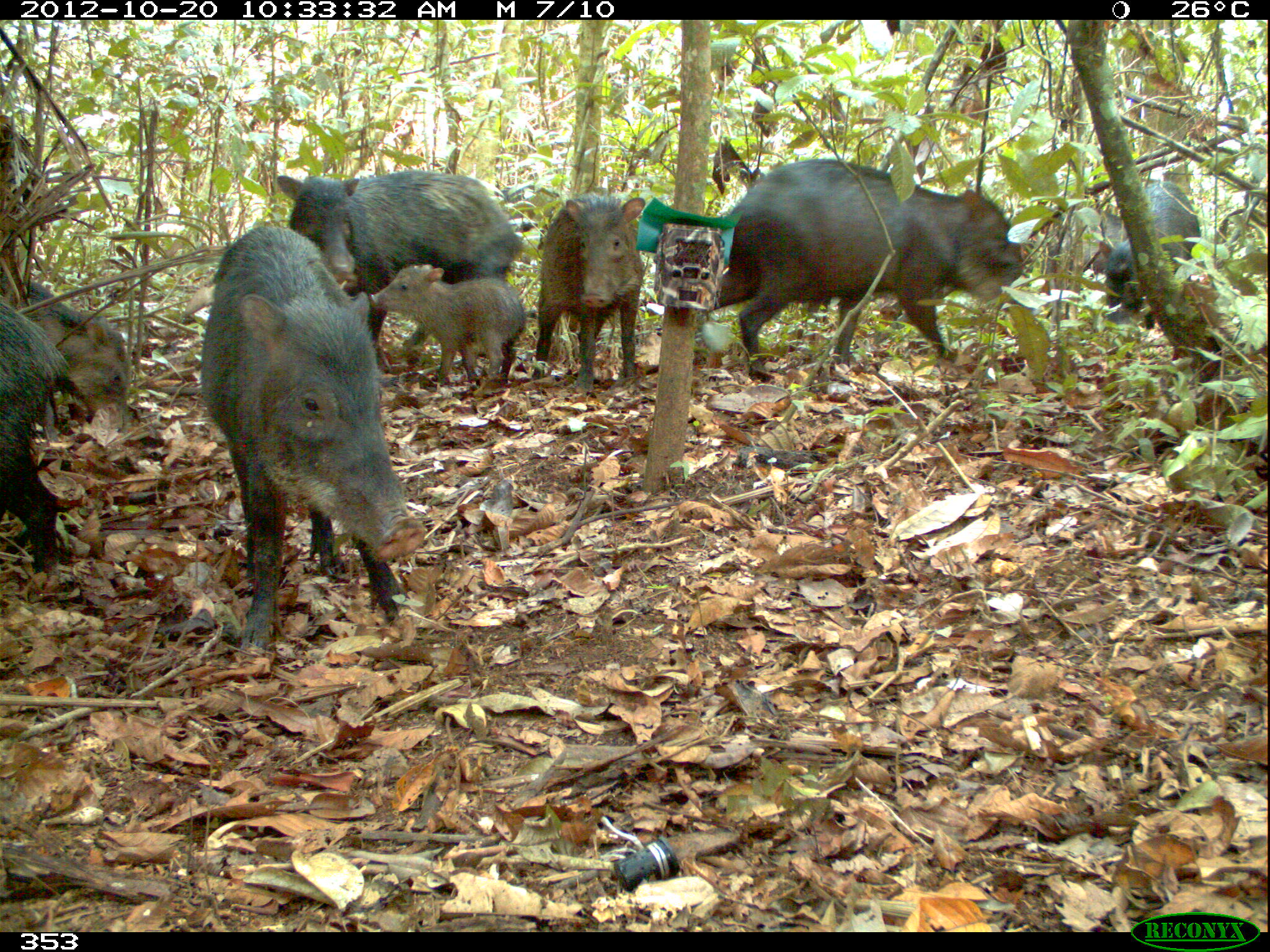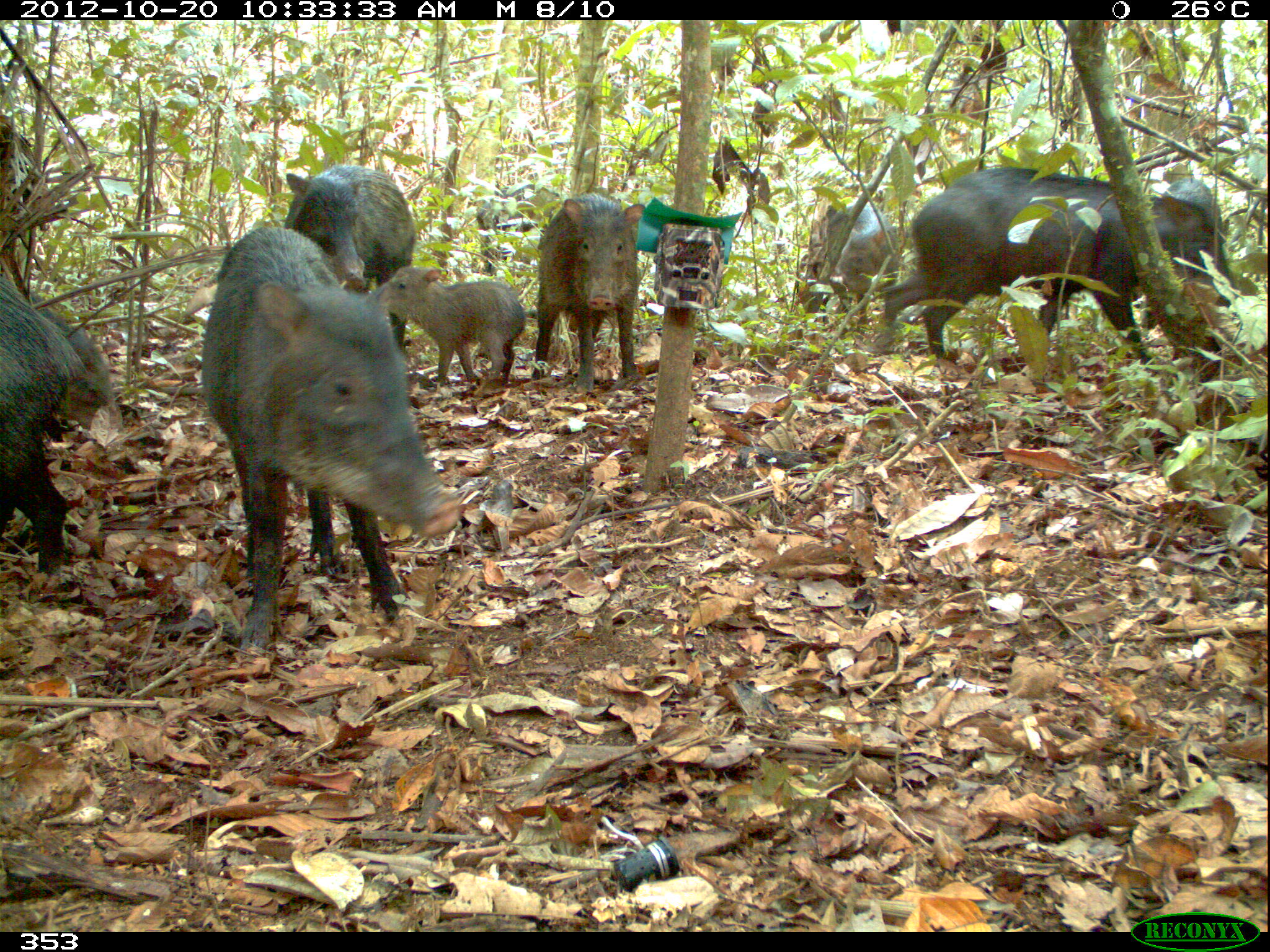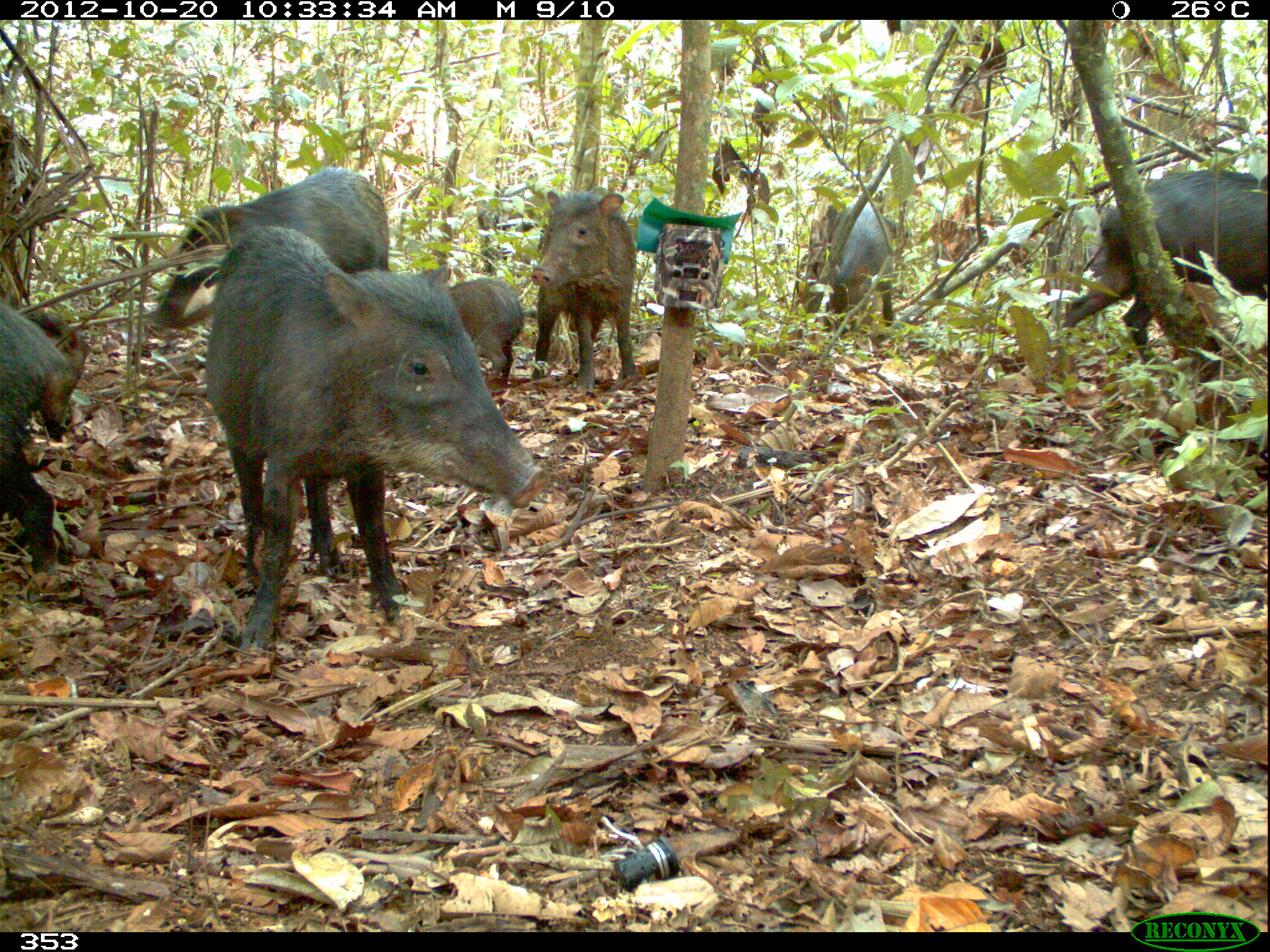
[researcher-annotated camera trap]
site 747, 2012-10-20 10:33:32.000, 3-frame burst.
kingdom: Animalia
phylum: Chordata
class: Mammalia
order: Artiodactyla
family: Tayassuidae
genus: Tayassu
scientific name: Tayassu pecari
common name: white-lipped peccary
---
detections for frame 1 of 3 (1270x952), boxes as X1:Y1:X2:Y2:
tayassu pecari: 200:223:428:652; 704:158:1025:381; 275:169:526:364; 0:297:90:576; 531:192:648:393; 369:263:527:387; 12:278:132:436; 1103:180:1204:330; 1023:207:1129:275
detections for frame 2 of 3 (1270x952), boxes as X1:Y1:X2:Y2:
tayassu pecari: 200:224:464:659; 880:166:1236:365; 0:273:100:575; 283:164:416:351; 530:190:645:392; 370:265:526:385; 25:301:117:432; 801:203:896:325; 1161:178:1236:293; 475:182:561:276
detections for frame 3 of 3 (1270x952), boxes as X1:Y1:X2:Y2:
tayassu pecari: 204:224:552:654; 1059:167:1267:364; 147:166:390:331; 529:187:640:394; 0:299:79:580; 803:201:895:328; 447:276:527:379; 475:182:547:275; 19:306:90:397